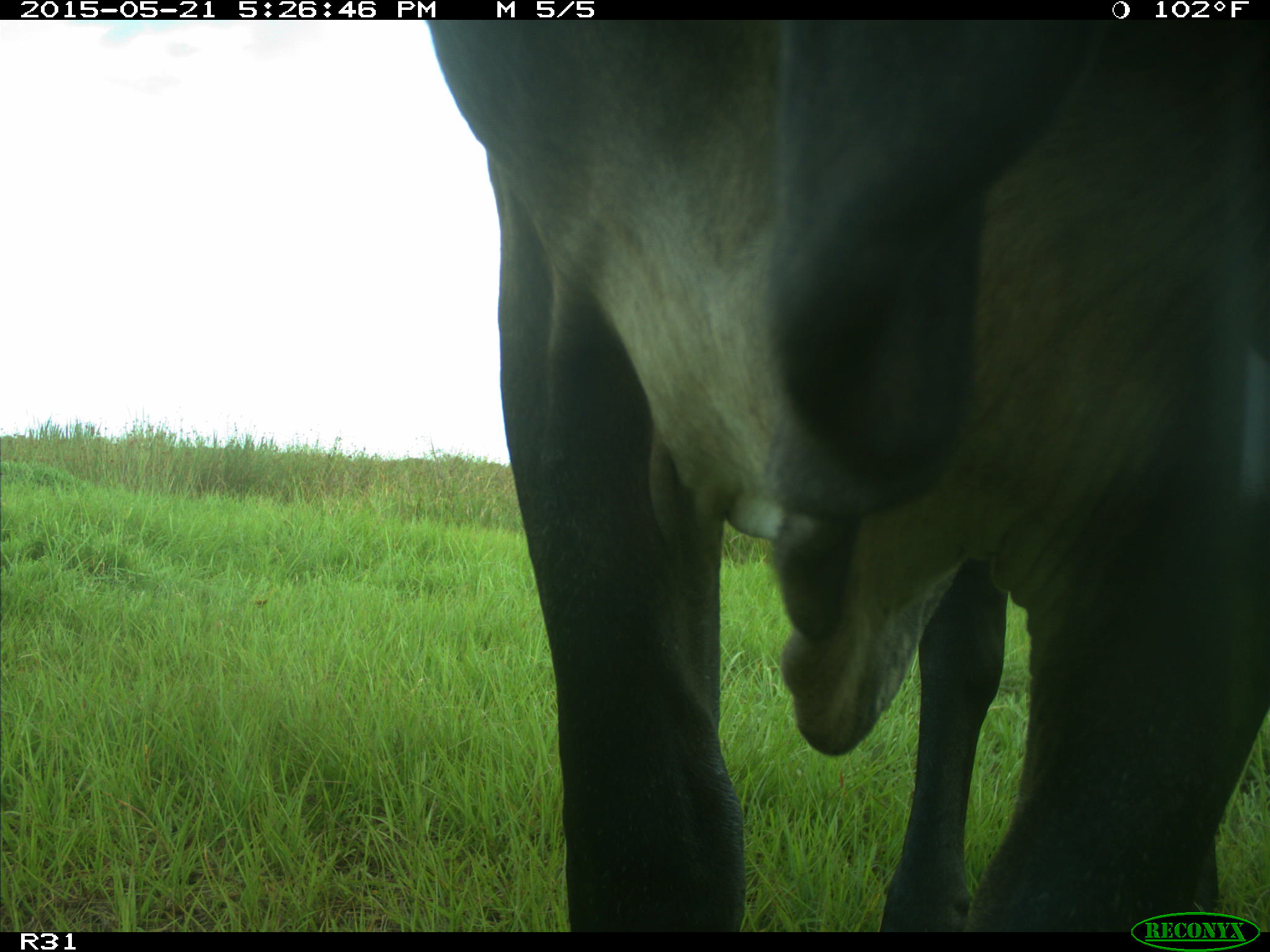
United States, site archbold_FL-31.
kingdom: Animalia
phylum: Chordata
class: Mammalia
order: Artiodactyla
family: Bovidae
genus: Bos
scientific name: Bos taurus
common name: domestic cow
Bos taurus (domestic cow).